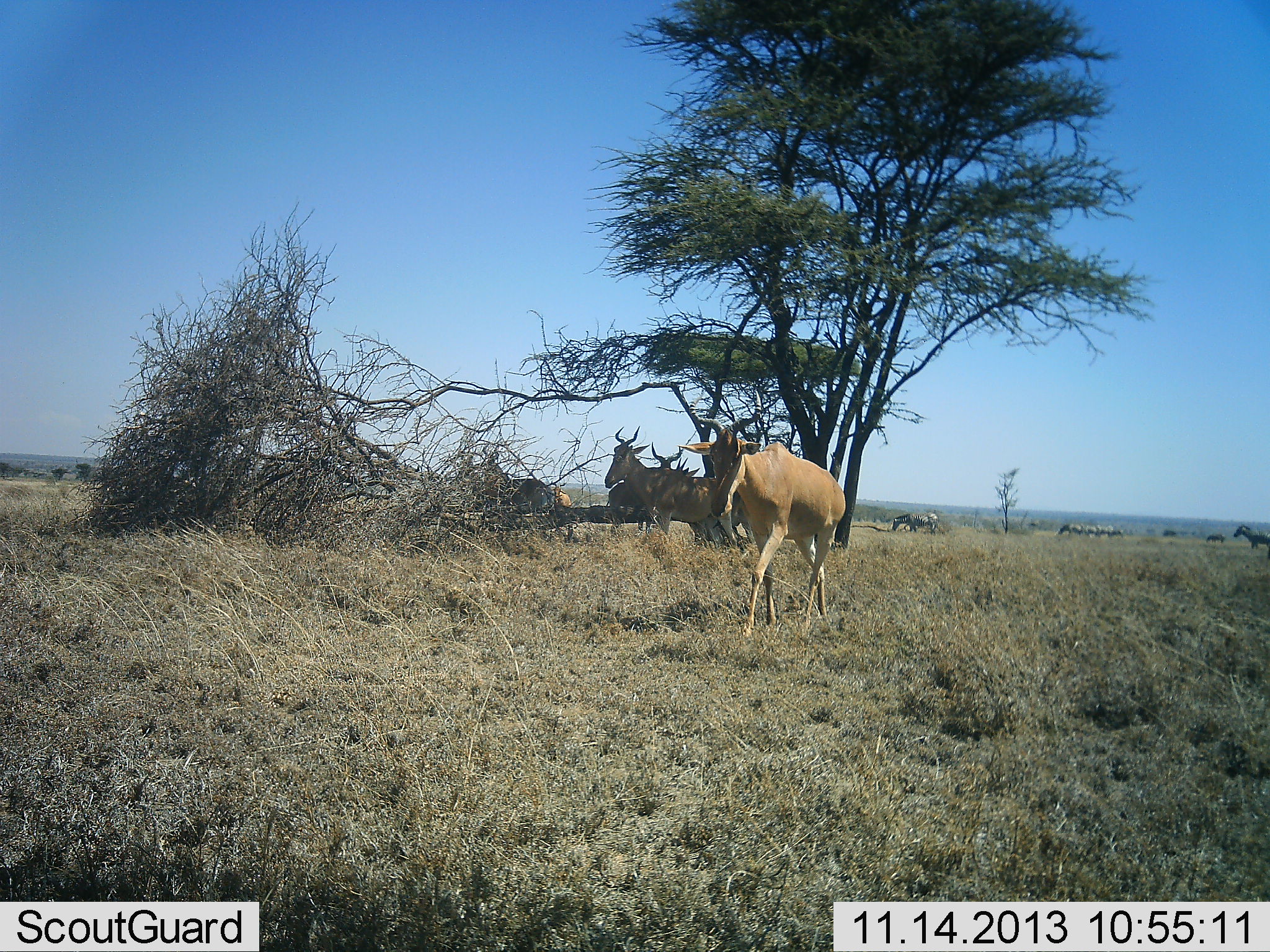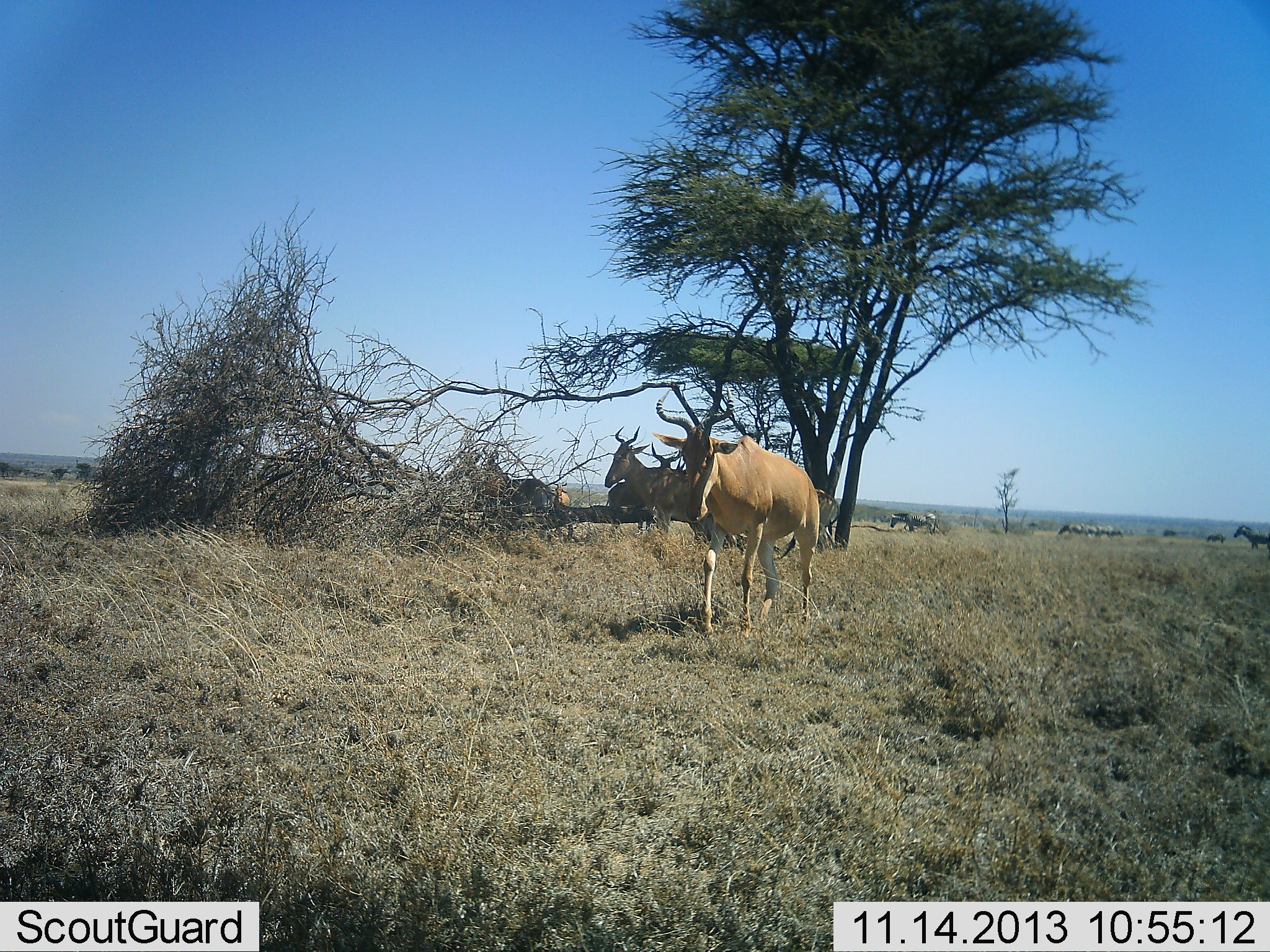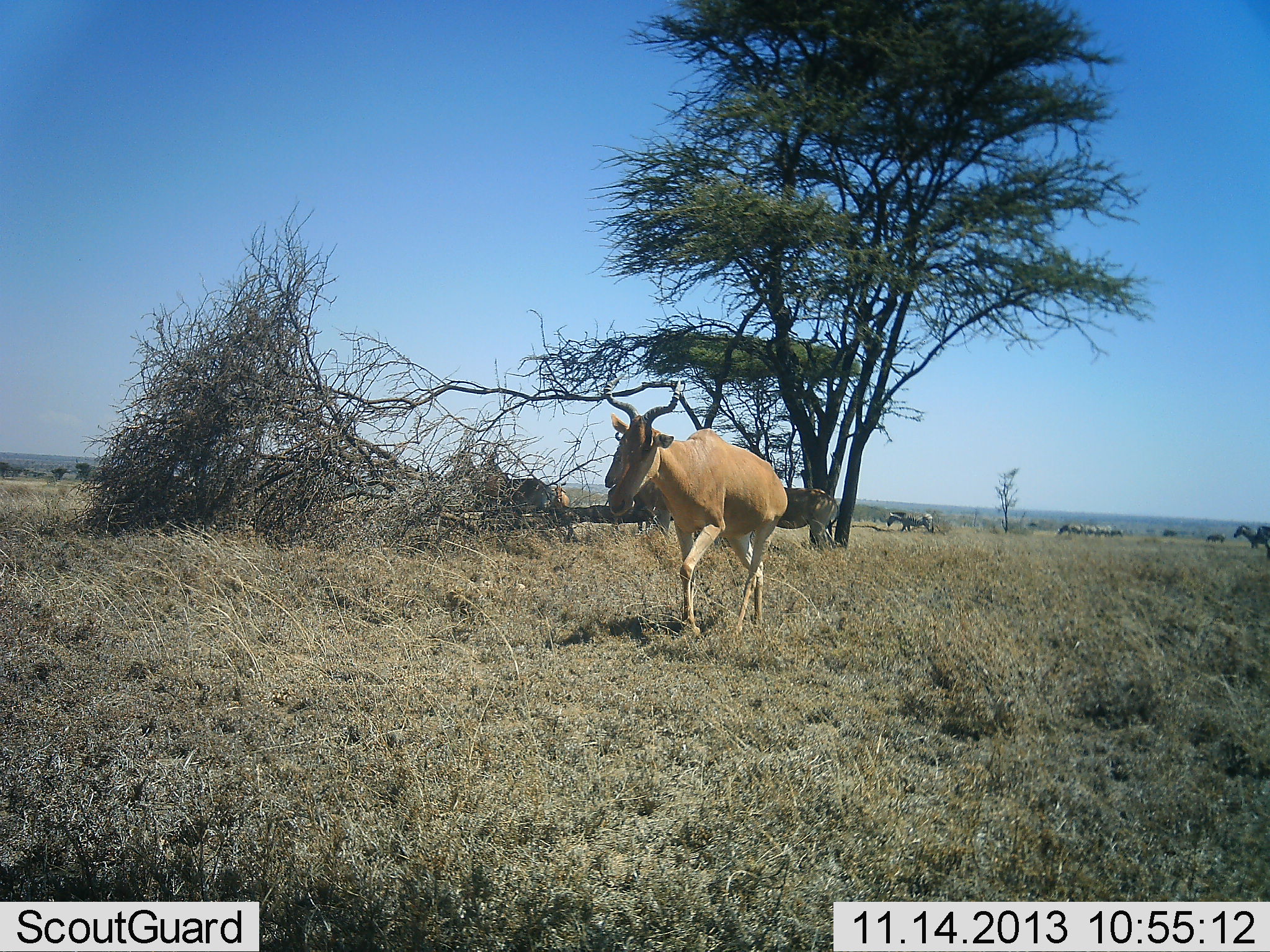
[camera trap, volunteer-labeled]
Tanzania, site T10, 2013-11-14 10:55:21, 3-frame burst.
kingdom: Animalia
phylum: Chordata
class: Mammalia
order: Artiodactyla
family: Bovidae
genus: Alcelaphus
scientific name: Alcelaphus buselaphus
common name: hartebeest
Hartebeest (Alcelaphus buselaphus), count 5. Behavior (volunteer vote fractions): standing 75%, resting 5%, moving 90%, interacting 0%. Young present (vote fraction): 5%. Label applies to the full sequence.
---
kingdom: Animalia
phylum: Chordata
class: Mammalia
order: Perissodactyla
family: Equidae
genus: Equus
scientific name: Equus quagga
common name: plains zebra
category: zebra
Zebra (plains zebra) (Equus quagga), count 8. Behavior (volunteer vote fractions): standing 88%, resting 0%, moving 38%, interacting 0%. Young present (vote fraction): 0%. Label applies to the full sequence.